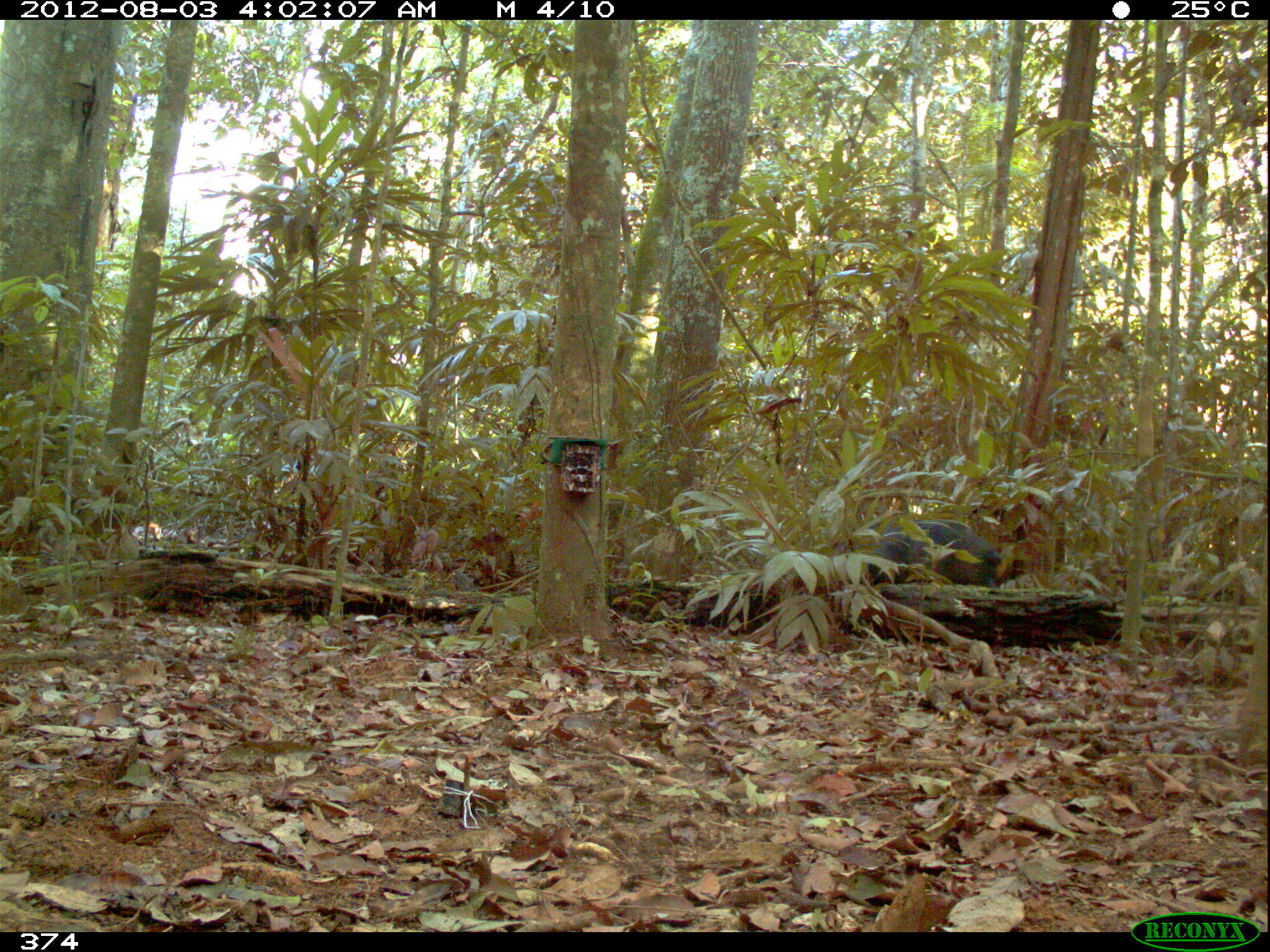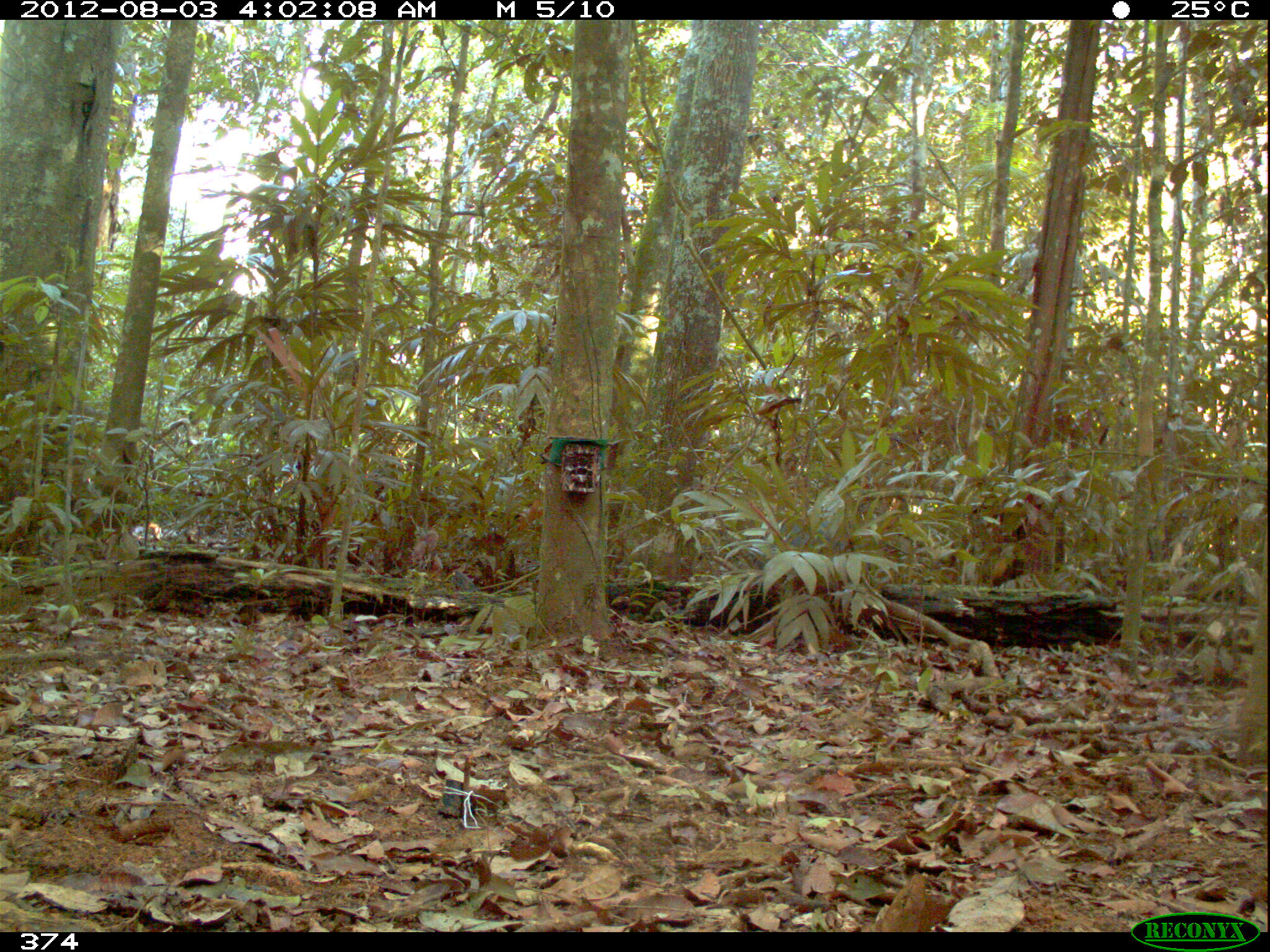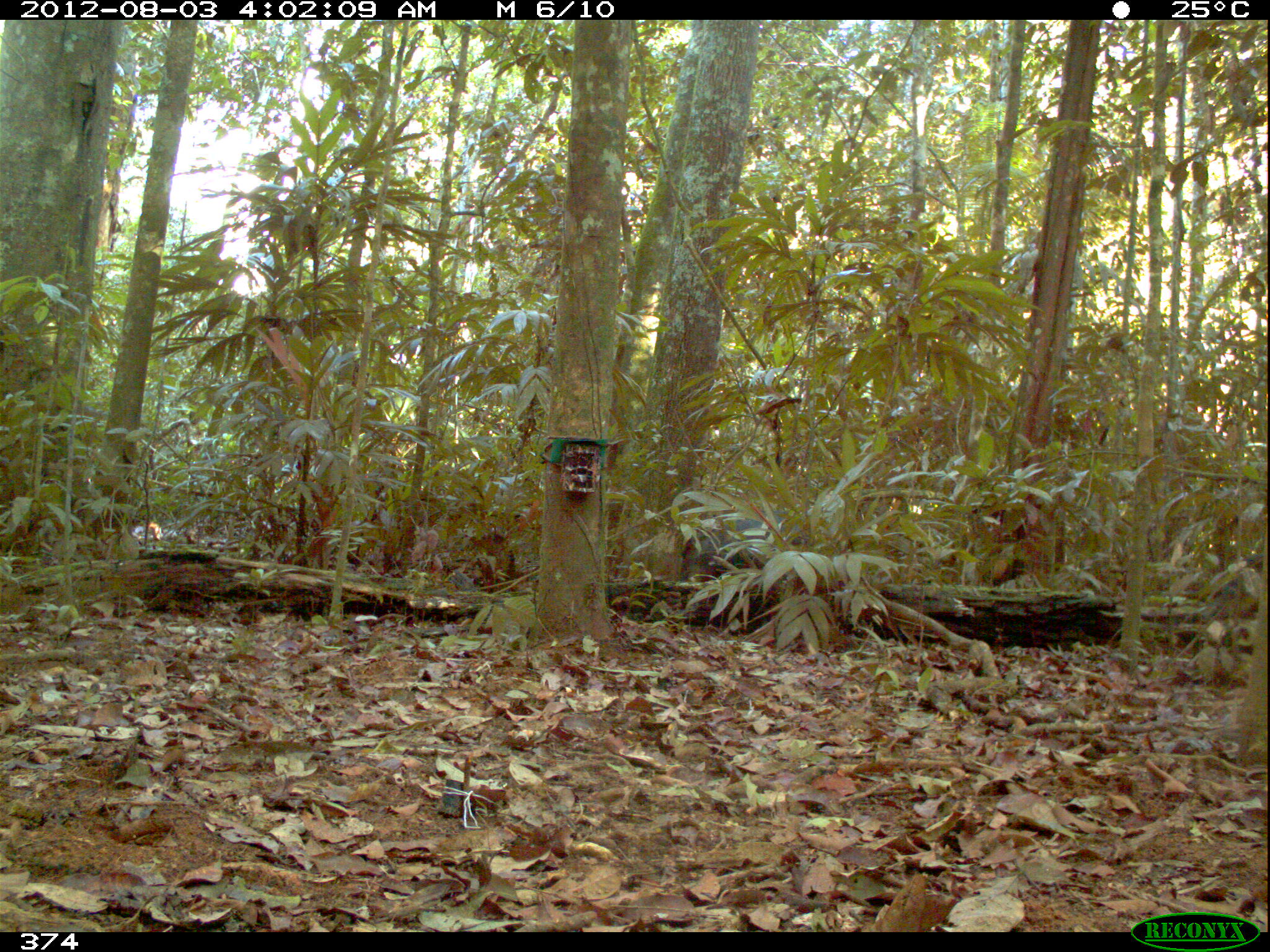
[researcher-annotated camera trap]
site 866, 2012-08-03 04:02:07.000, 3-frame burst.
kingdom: Animalia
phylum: Chordata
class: Mammalia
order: Artiodactyla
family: Tayassuidae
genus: Tayassu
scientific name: Tayassu pecari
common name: white-lipped peccary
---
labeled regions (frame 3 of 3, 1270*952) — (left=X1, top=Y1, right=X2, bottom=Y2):
tayassu pecari: (left=679, top=509, right=805, bottom=582)